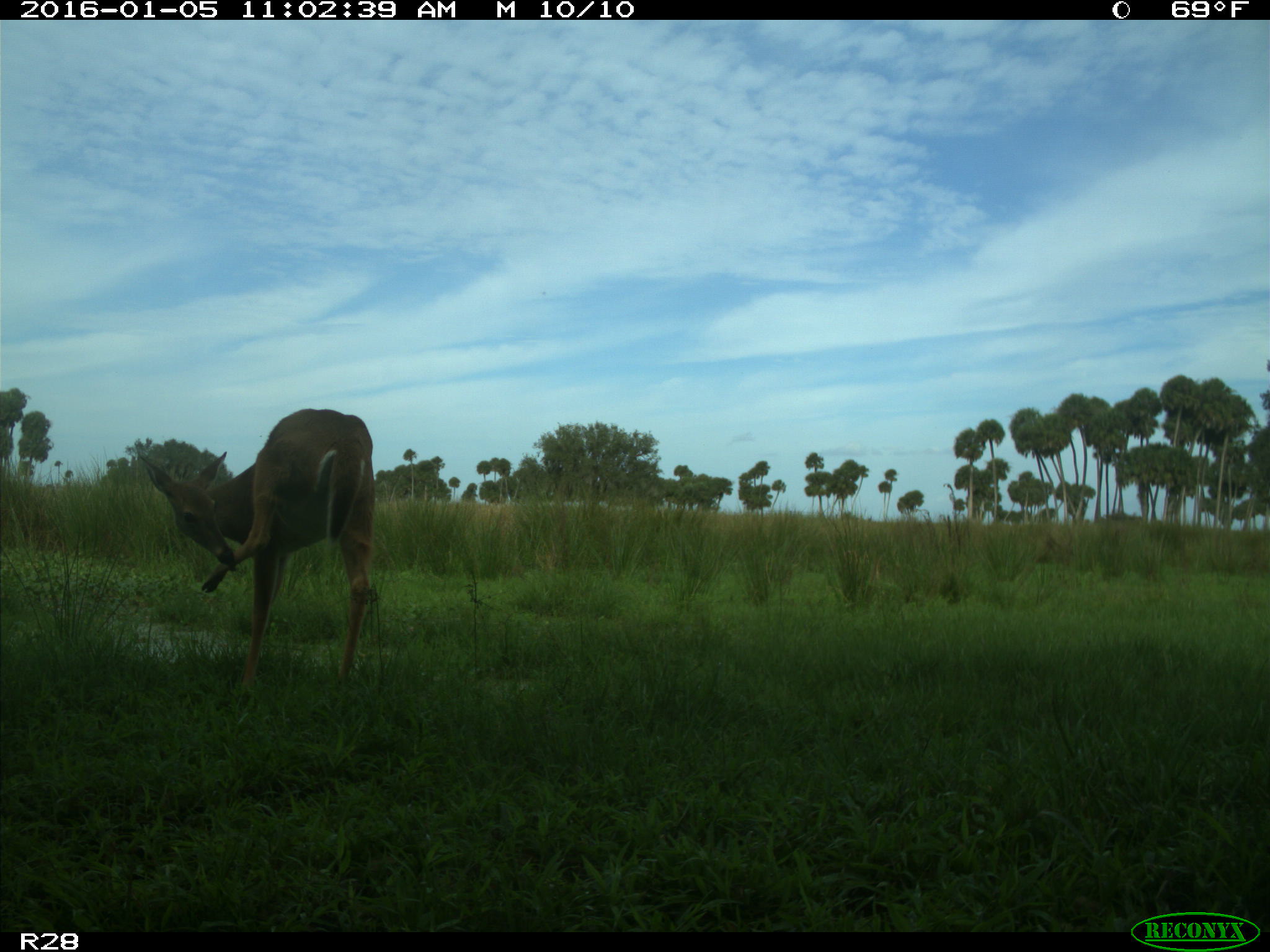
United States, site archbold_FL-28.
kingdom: Animalia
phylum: Chordata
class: Mammalia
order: Artiodactyla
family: Cervidae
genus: Odocoileus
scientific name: Odocoileus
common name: deer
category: unidentified deer